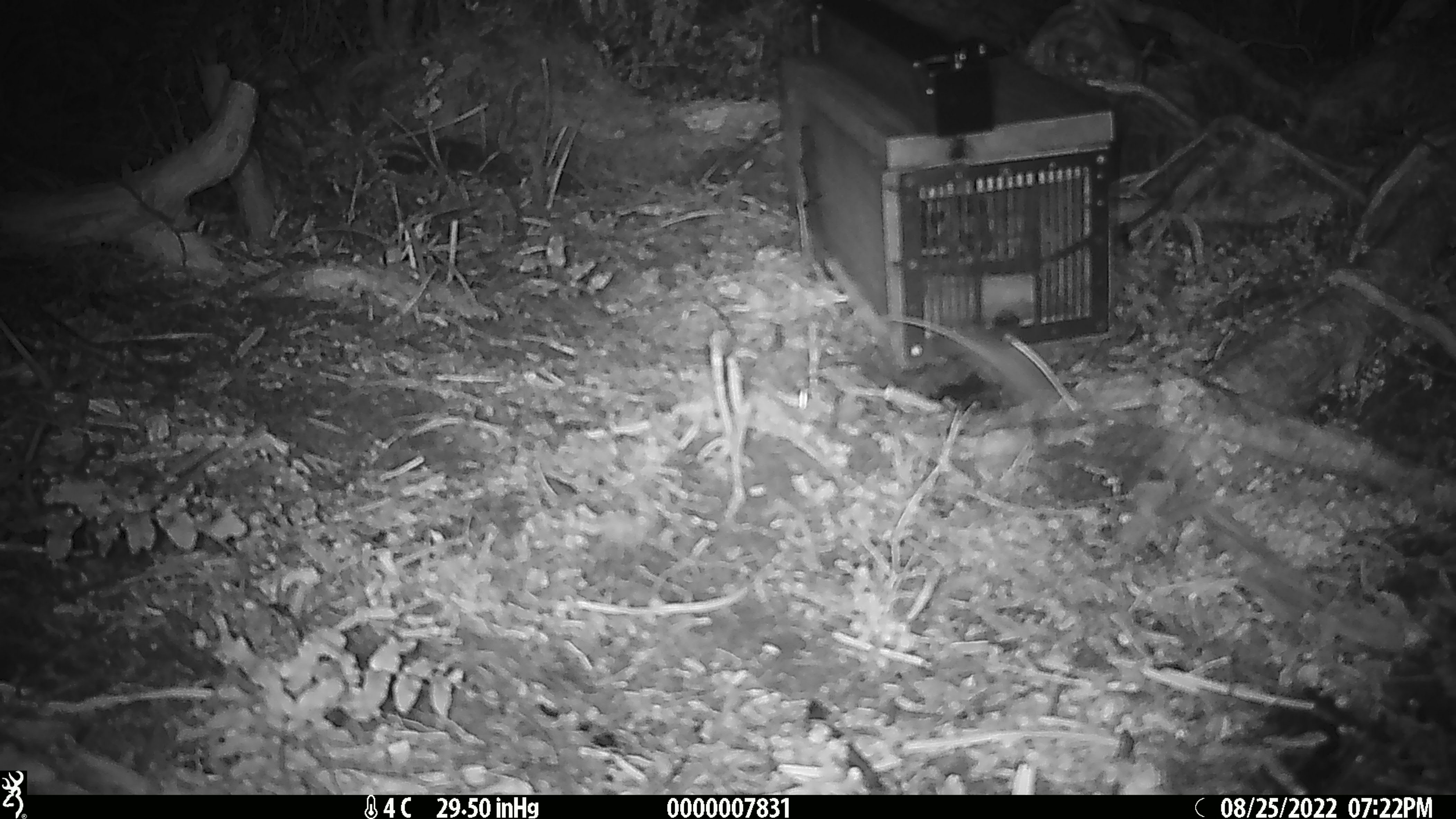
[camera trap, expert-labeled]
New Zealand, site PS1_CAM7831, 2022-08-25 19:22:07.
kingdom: Animalia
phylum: Chordata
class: Mammalia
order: Rodentia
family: Muridae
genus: Mus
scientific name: Mus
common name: mouse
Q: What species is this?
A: Mouse (Mus).